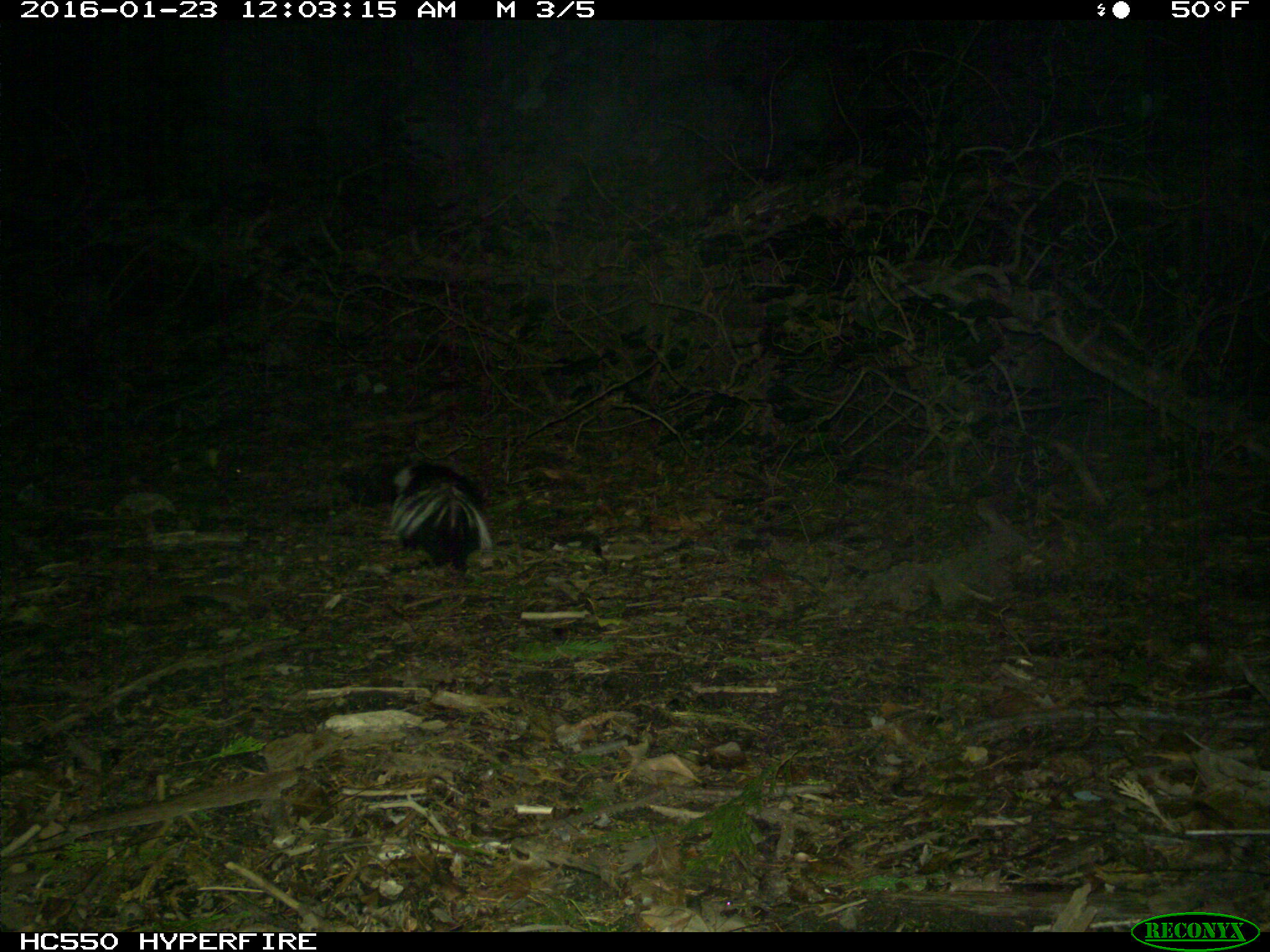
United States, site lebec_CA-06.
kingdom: Animalia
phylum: Chordata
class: Mammalia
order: Carnivora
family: Mephitidae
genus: Mephitis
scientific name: Mephitis mephitis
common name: striped skunk